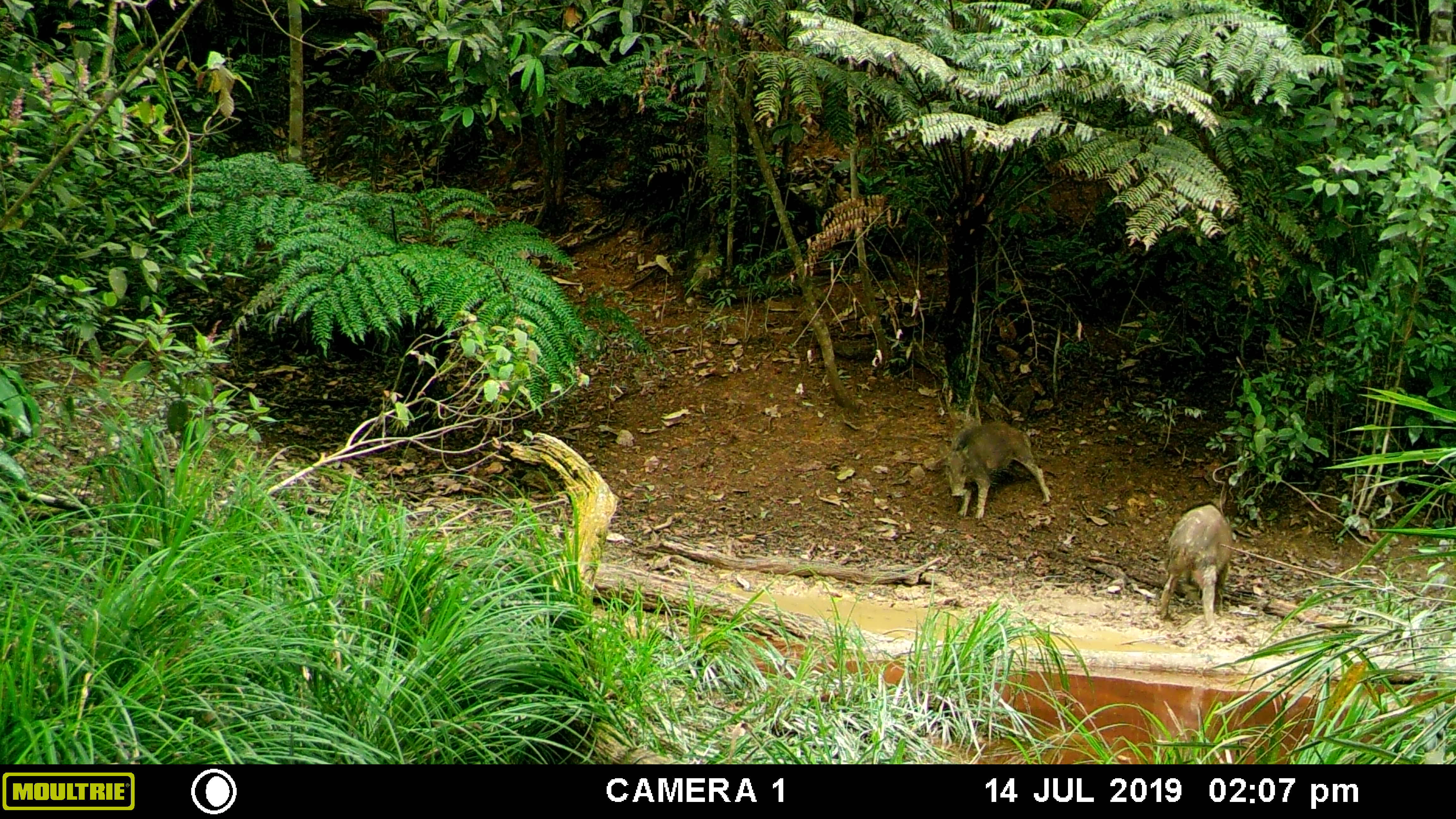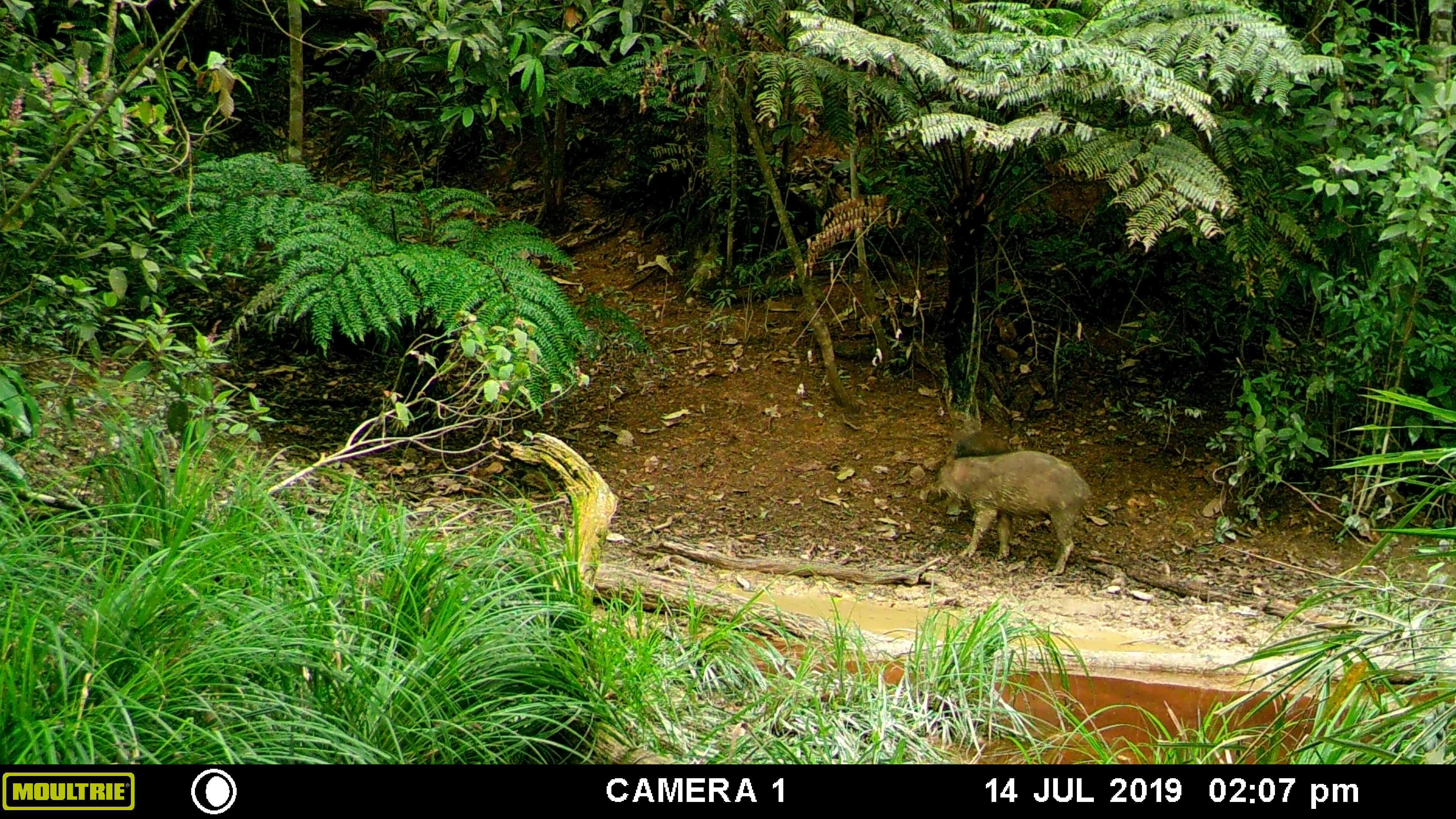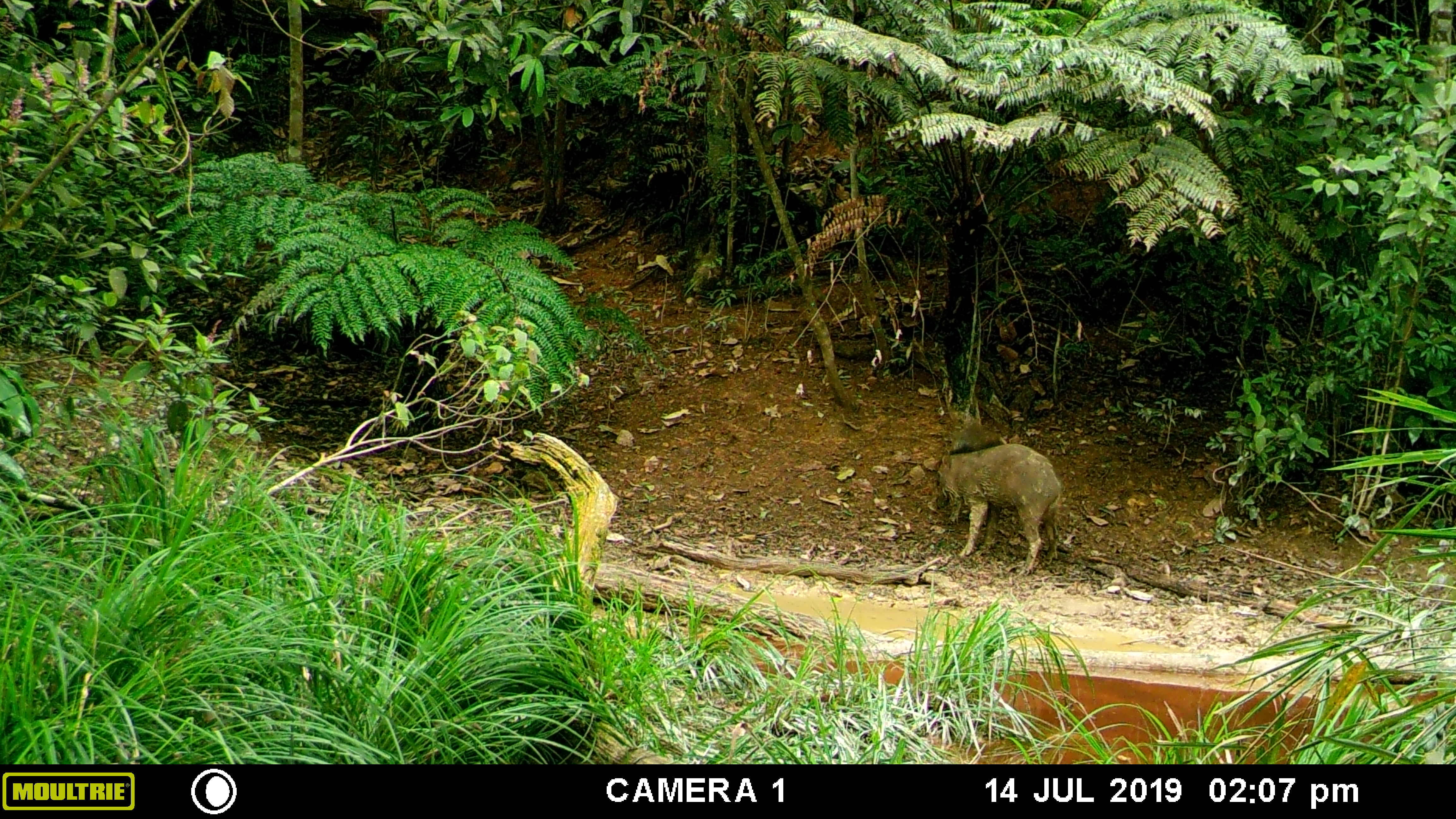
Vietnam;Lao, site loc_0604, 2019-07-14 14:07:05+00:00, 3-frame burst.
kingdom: Animalia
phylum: Chordata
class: Mammalia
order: Artiodactyla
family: Suidae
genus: Sus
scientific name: Sus scrofa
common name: eurasian wild pig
Eurasian wild pig (Sus scrofa). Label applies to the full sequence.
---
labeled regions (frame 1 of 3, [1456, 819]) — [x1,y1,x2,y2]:
eurasian wild pig: [938,418,1052,521]; [1156,502,1236,630]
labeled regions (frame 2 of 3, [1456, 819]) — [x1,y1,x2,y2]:
eurasian wild pig: [931,451,1094,578]; [952,428,1011,460]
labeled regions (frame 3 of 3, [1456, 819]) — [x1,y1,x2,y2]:
eurasian wild pig: [931,443,1064,578]; [943,423,1004,525]